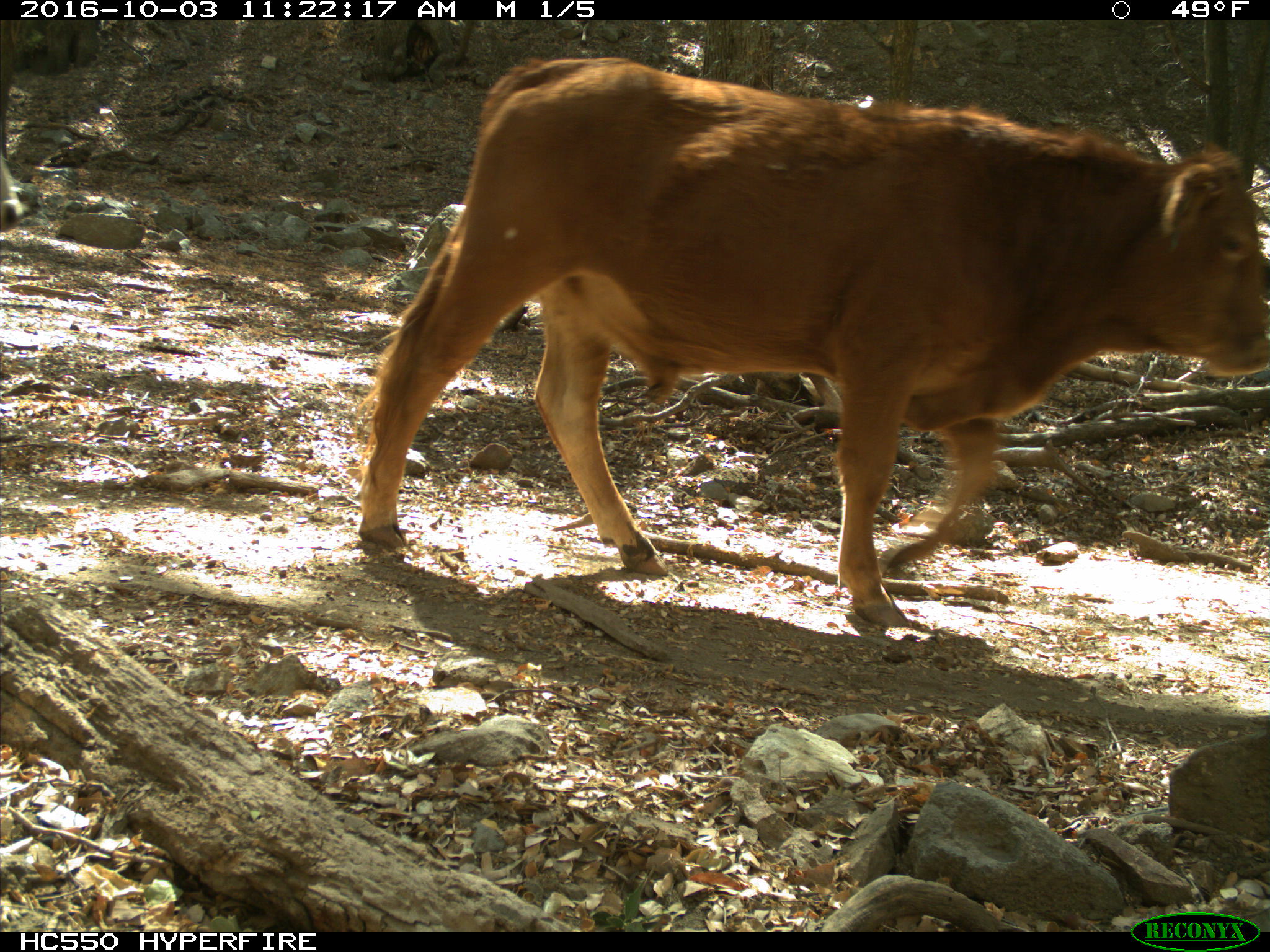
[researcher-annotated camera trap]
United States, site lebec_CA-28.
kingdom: Animalia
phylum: Chordata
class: Mammalia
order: Artiodactyla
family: Bovidae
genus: Bos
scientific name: Bos taurus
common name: domestic cow